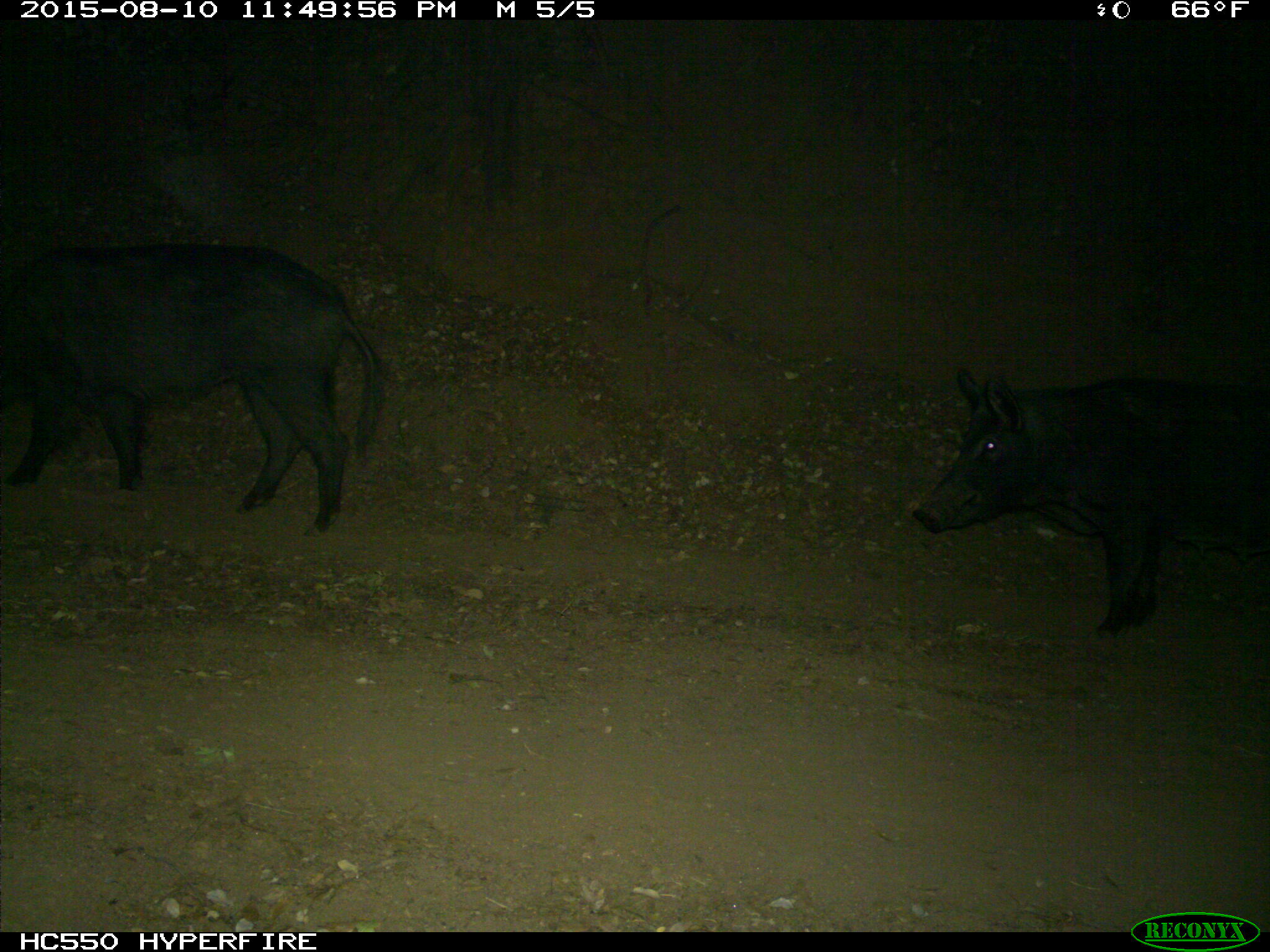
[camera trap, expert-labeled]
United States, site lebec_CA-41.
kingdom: Animalia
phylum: Chordata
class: Mammalia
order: Artiodactyla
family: Suidae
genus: Sus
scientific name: Sus scrofa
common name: wild boar